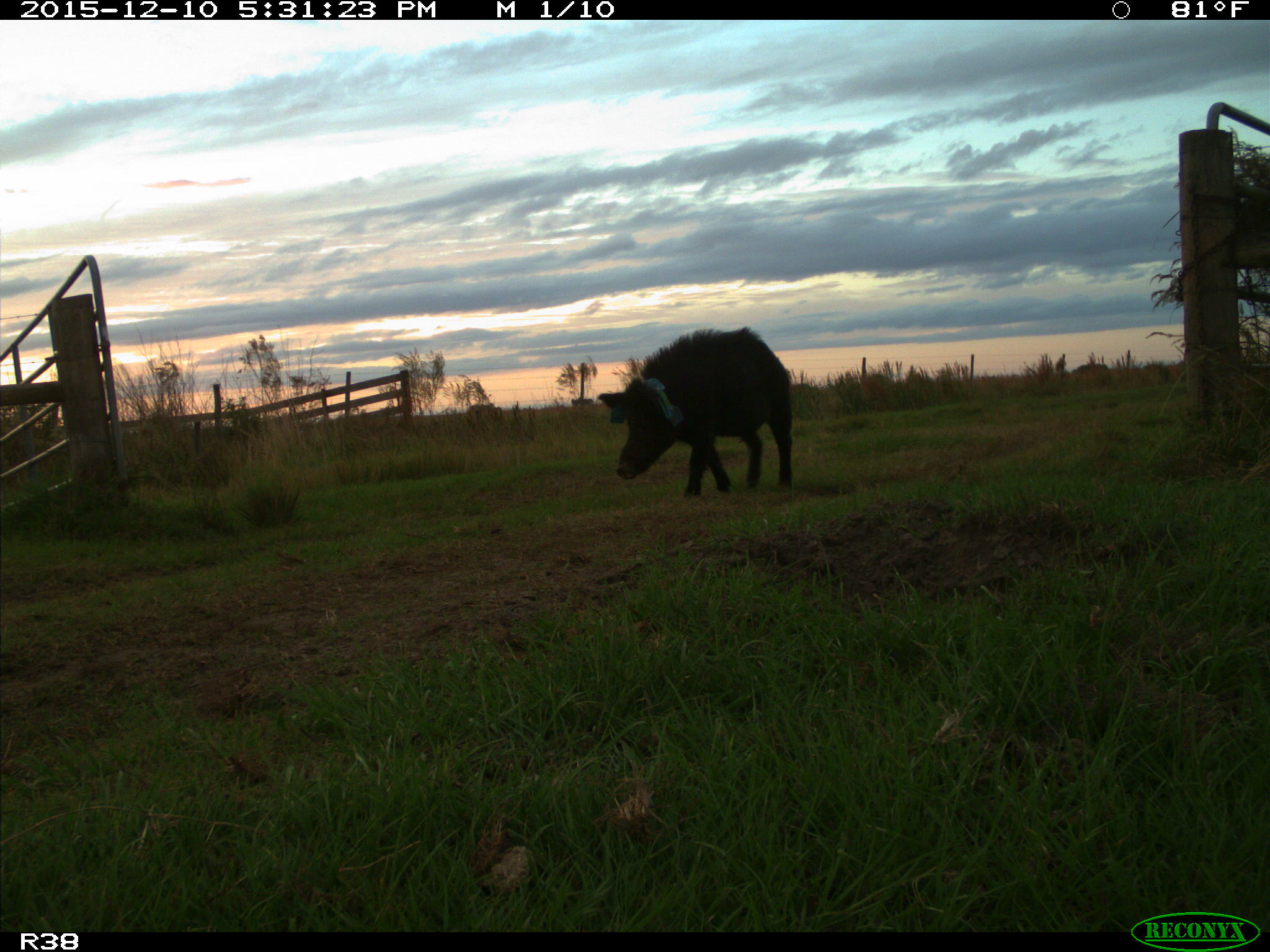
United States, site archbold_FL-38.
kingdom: Animalia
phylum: Chordata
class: Mammalia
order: Artiodactyla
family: Suidae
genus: Sus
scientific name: Sus scrofa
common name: wild boar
Sus scrofa (wild boar).